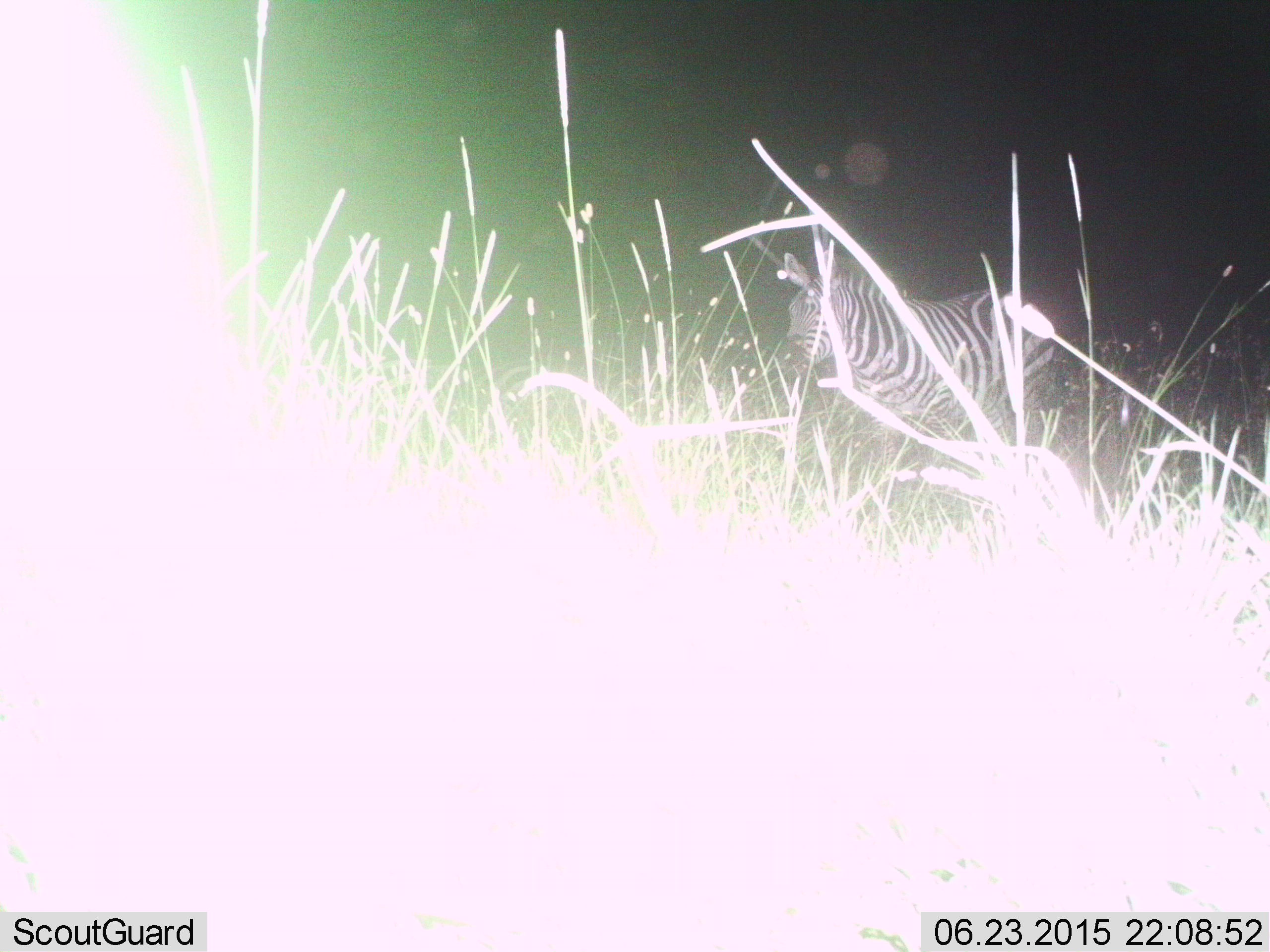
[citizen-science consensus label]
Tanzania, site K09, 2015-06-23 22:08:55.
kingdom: Animalia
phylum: Chordata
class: Mammalia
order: Perissodactyla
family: Equidae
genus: Equus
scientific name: Equus quagga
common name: plains zebra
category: zebra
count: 1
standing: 60%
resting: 0%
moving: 40%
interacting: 0%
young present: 0%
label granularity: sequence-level